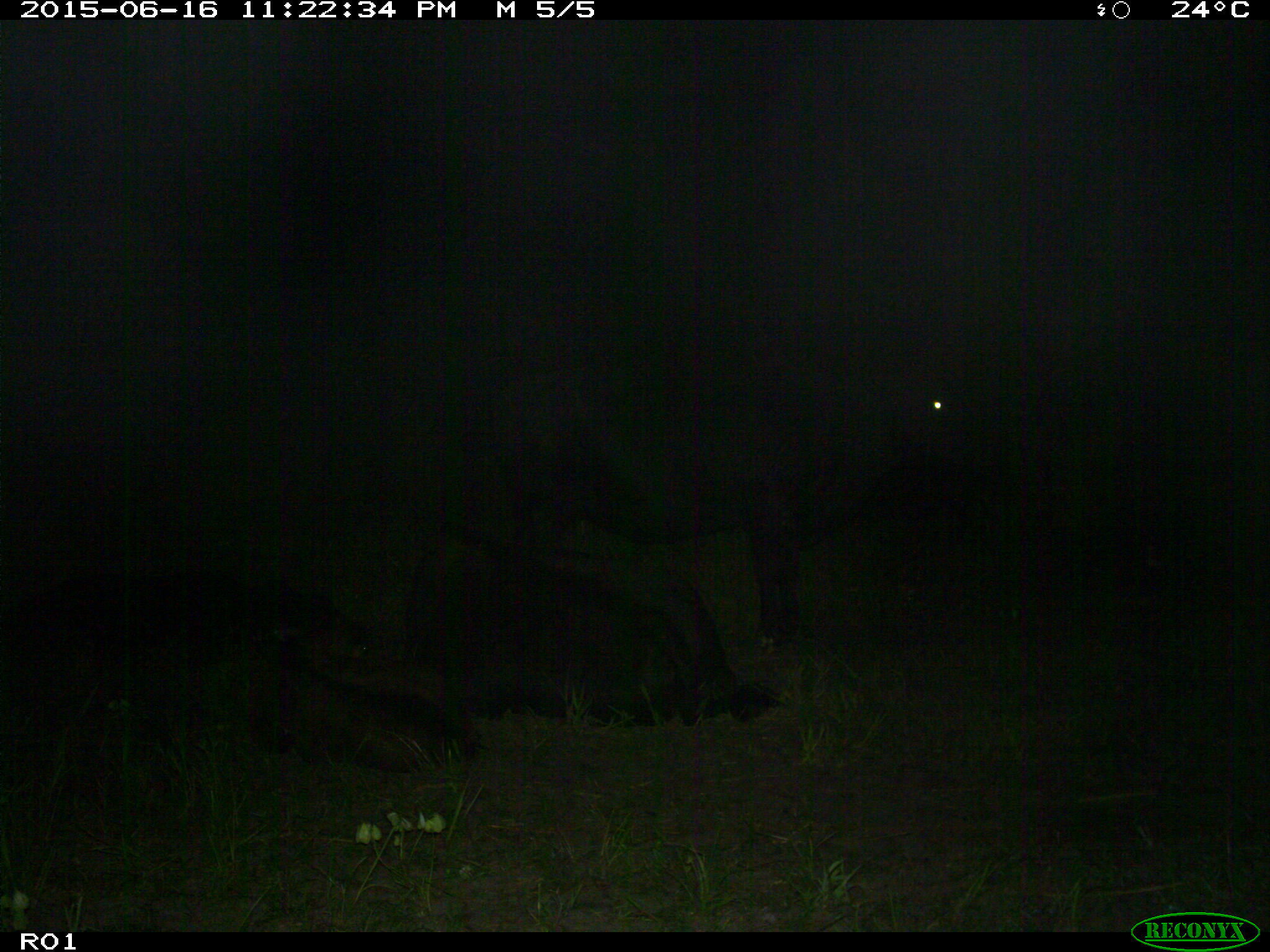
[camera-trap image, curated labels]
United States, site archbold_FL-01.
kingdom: Animalia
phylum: Chordata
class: Mammalia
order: Artiodactyla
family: Bovidae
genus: Bos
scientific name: Bos taurus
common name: domestic cow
Bos taurus (domestic cow).